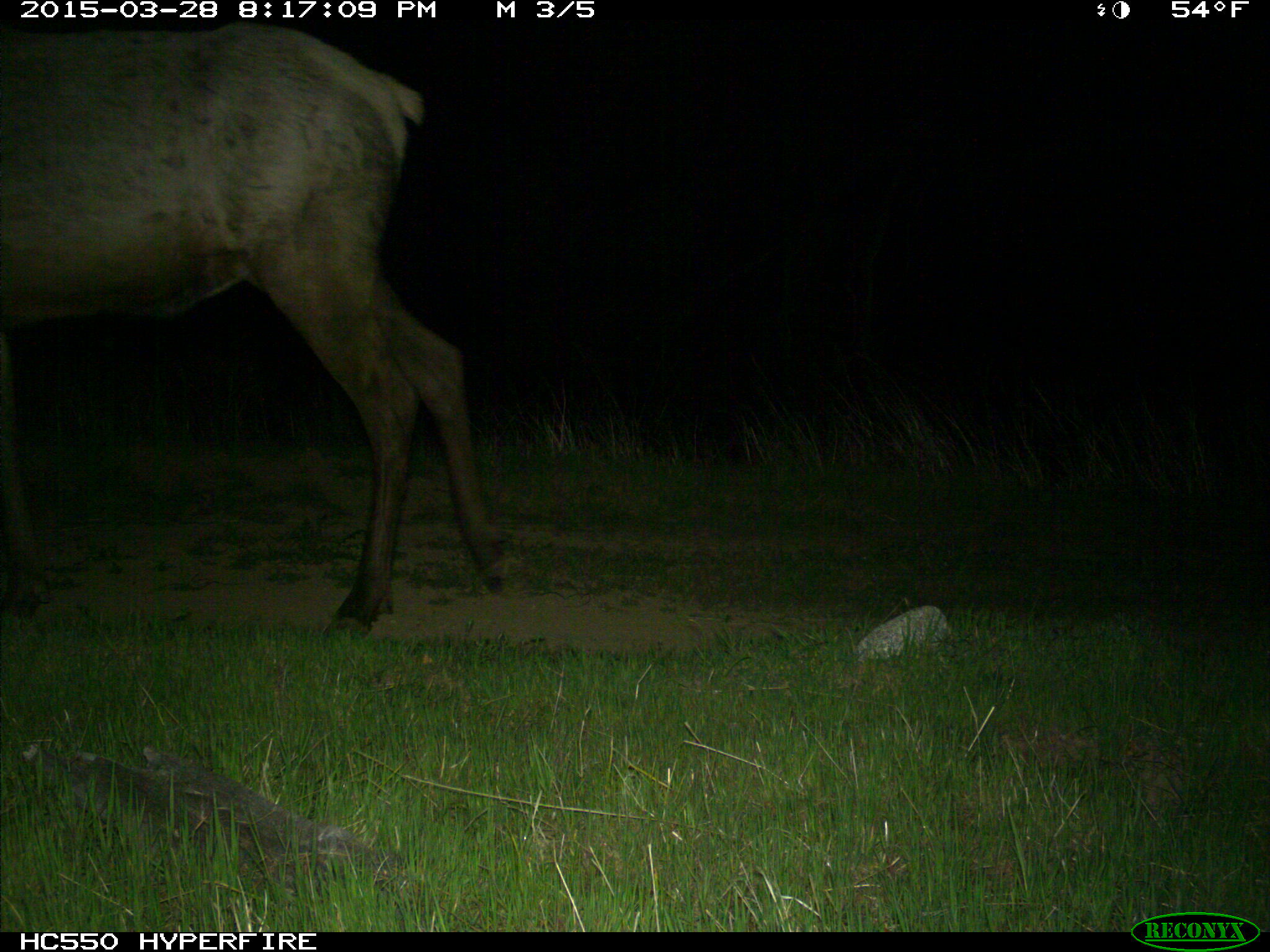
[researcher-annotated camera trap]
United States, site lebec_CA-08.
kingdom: Animalia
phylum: Chordata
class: Mammalia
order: Artiodactyla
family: Cervidae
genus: Cervus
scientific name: Cervus canadensis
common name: elk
Cervus canadensis (elk).